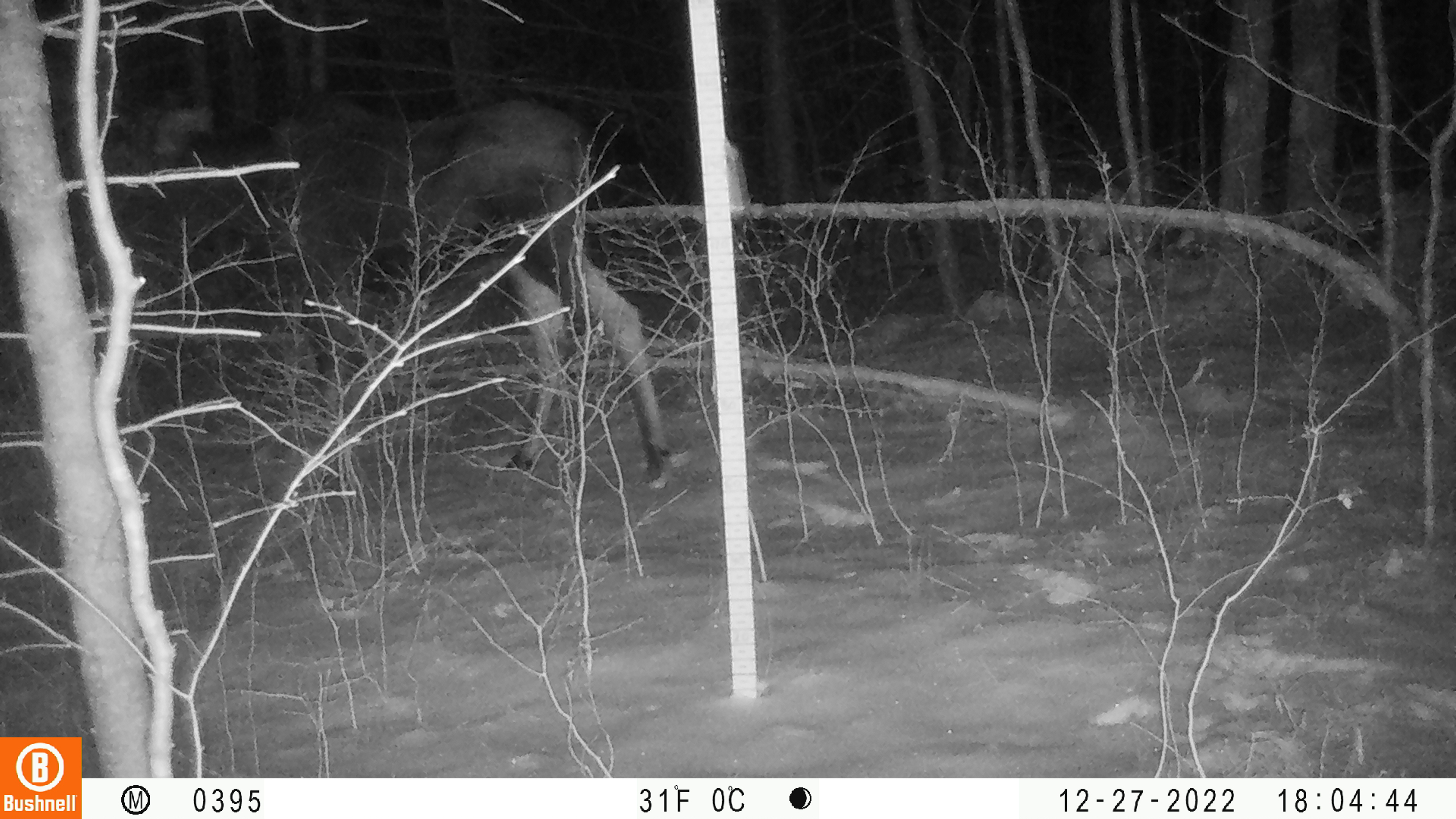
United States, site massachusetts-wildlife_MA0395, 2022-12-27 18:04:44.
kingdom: Animalia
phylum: Chordata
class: Mammalia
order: Artiodactyla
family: Cervidae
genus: Alces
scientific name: Alces alces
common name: moose